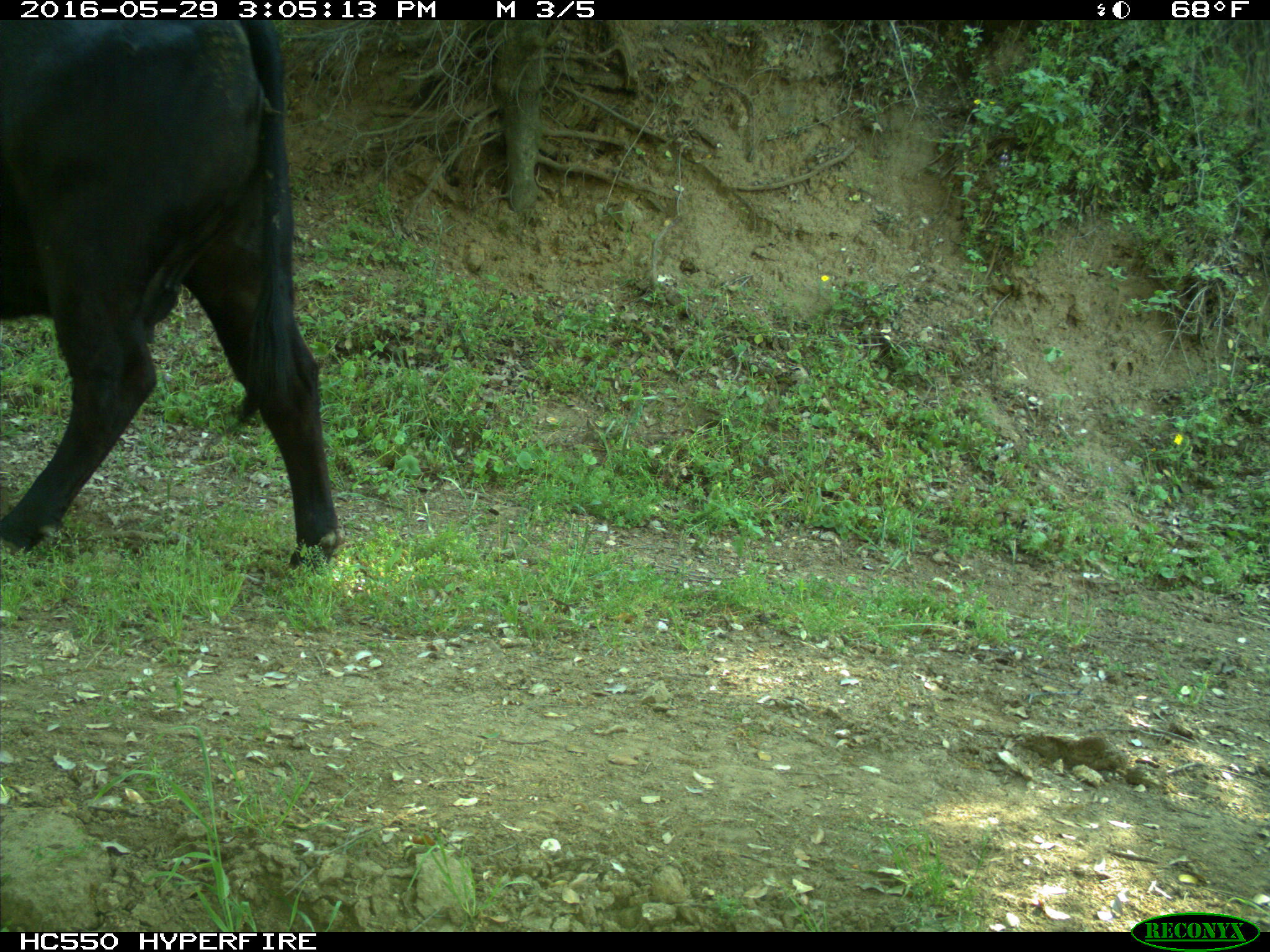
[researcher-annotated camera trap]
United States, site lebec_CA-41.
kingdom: Animalia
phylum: Chordata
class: Mammalia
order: Artiodactyla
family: Bovidae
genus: Bos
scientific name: Bos taurus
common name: domestic cow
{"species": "Bos taurus (domestic cow)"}